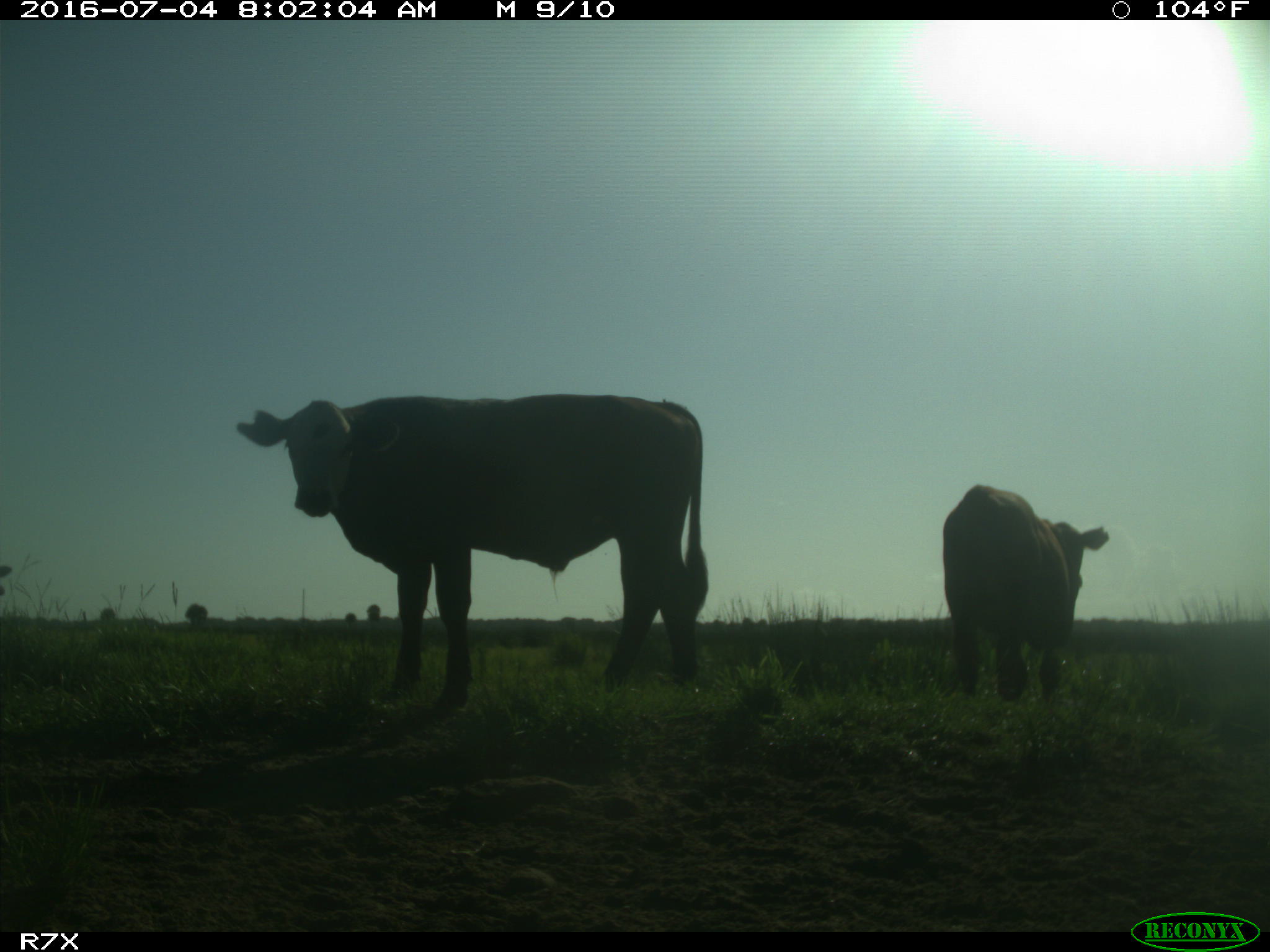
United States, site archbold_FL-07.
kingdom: Animalia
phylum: Chordata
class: Mammalia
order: Artiodactyla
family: Bovidae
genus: Bos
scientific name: Bos taurus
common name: domestic cow